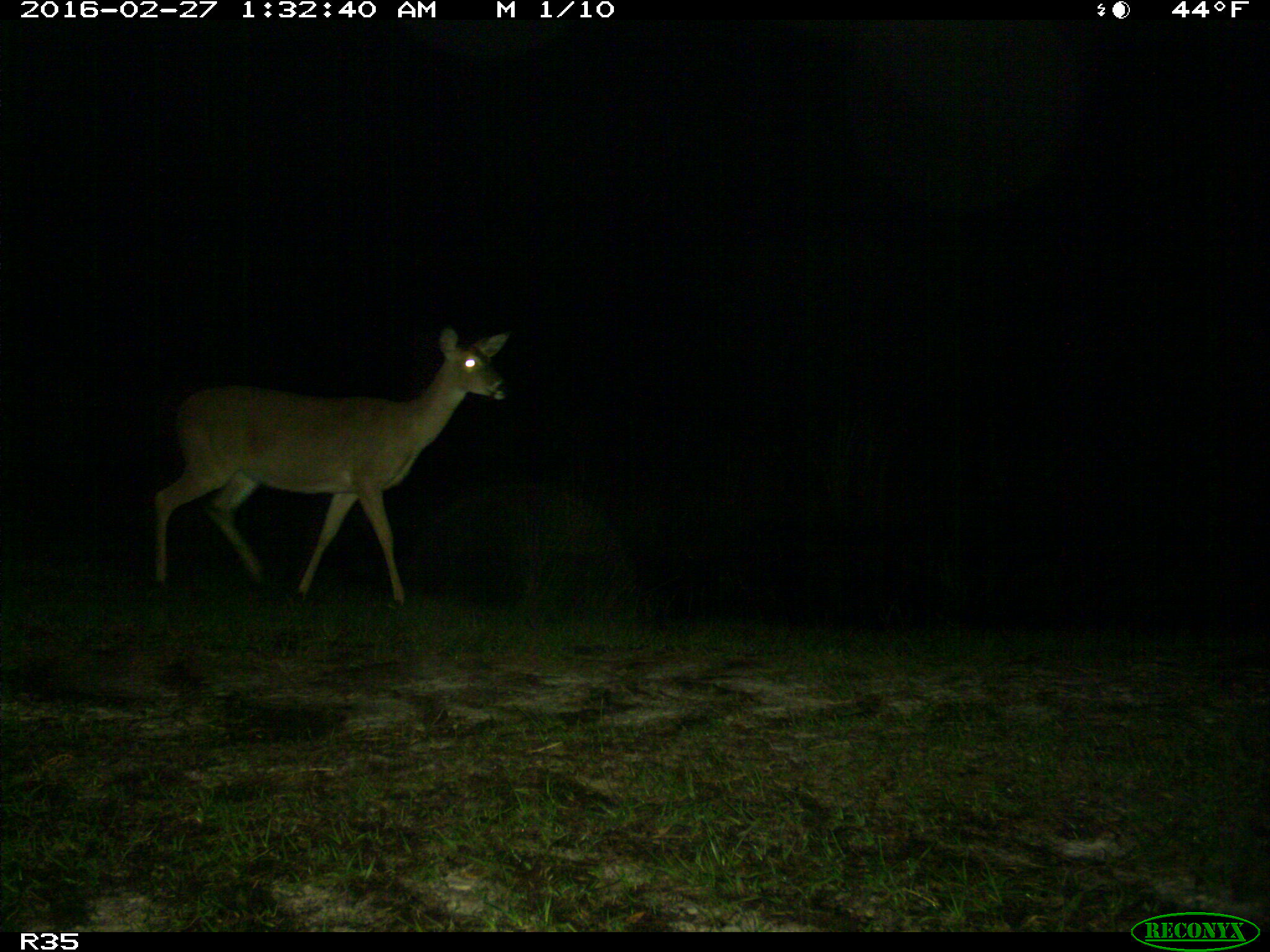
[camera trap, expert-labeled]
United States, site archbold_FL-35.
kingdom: Animalia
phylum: Chordata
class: Mammalia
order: Artiodactyla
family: Cervidae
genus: Odocoileus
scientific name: Odocoileus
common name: deer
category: unidentified deer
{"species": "unidentified deer (deer) (Odocoileus)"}